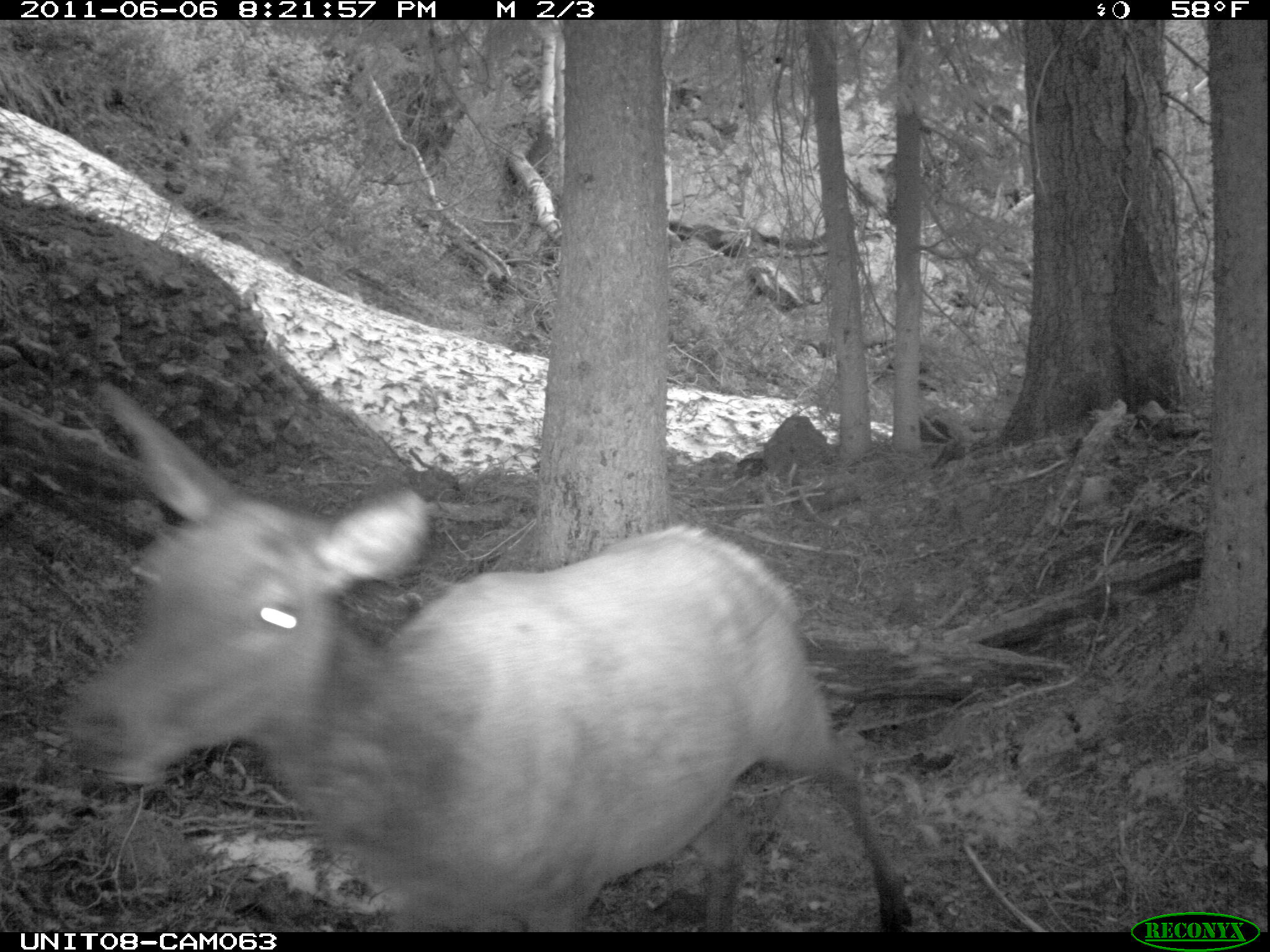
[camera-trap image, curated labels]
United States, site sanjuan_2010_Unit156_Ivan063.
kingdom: Animalia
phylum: Chordata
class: Mammalia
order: Artiodactyla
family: Cervidae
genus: Cervus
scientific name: Cervus elaphus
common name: red deer